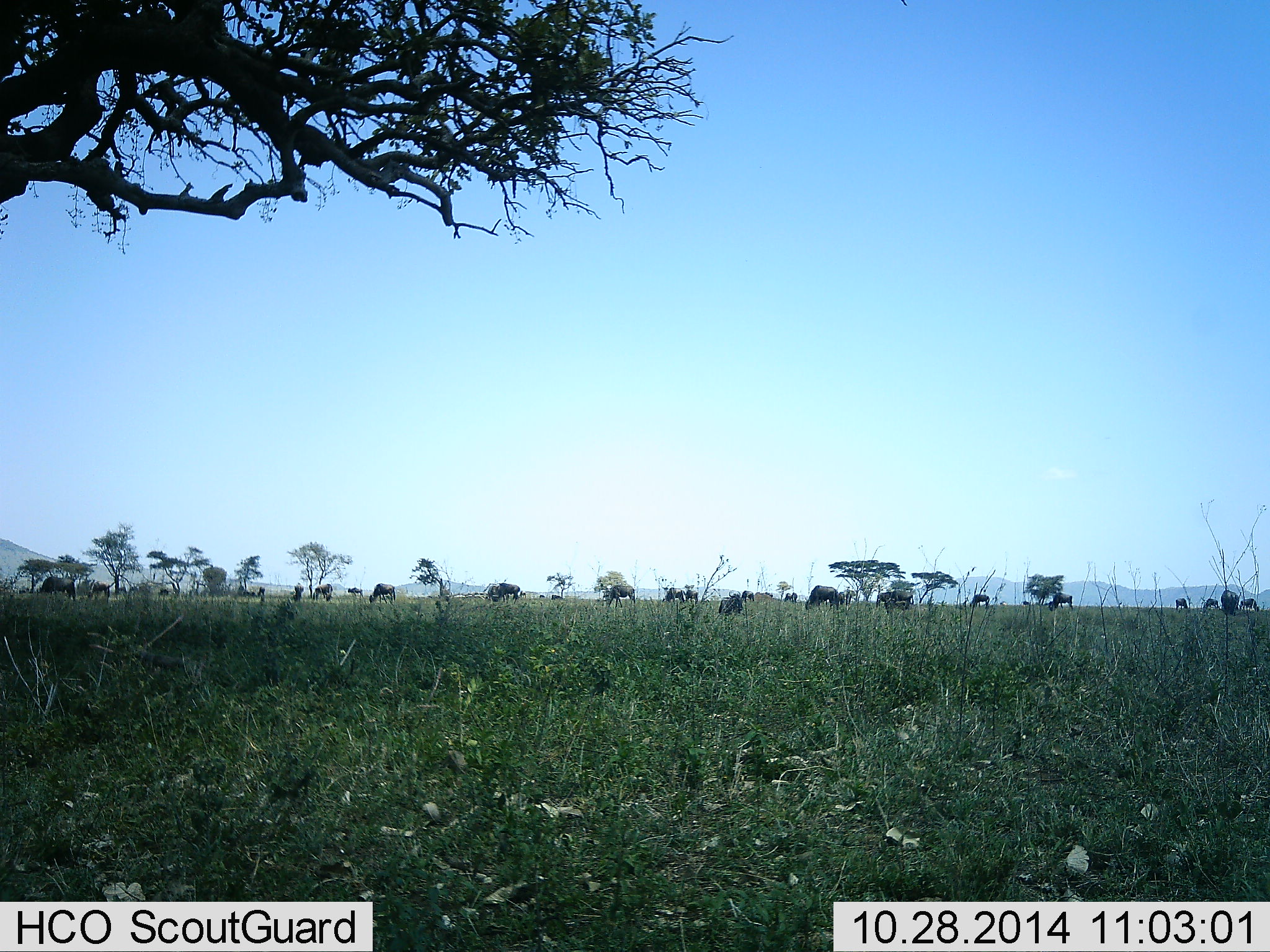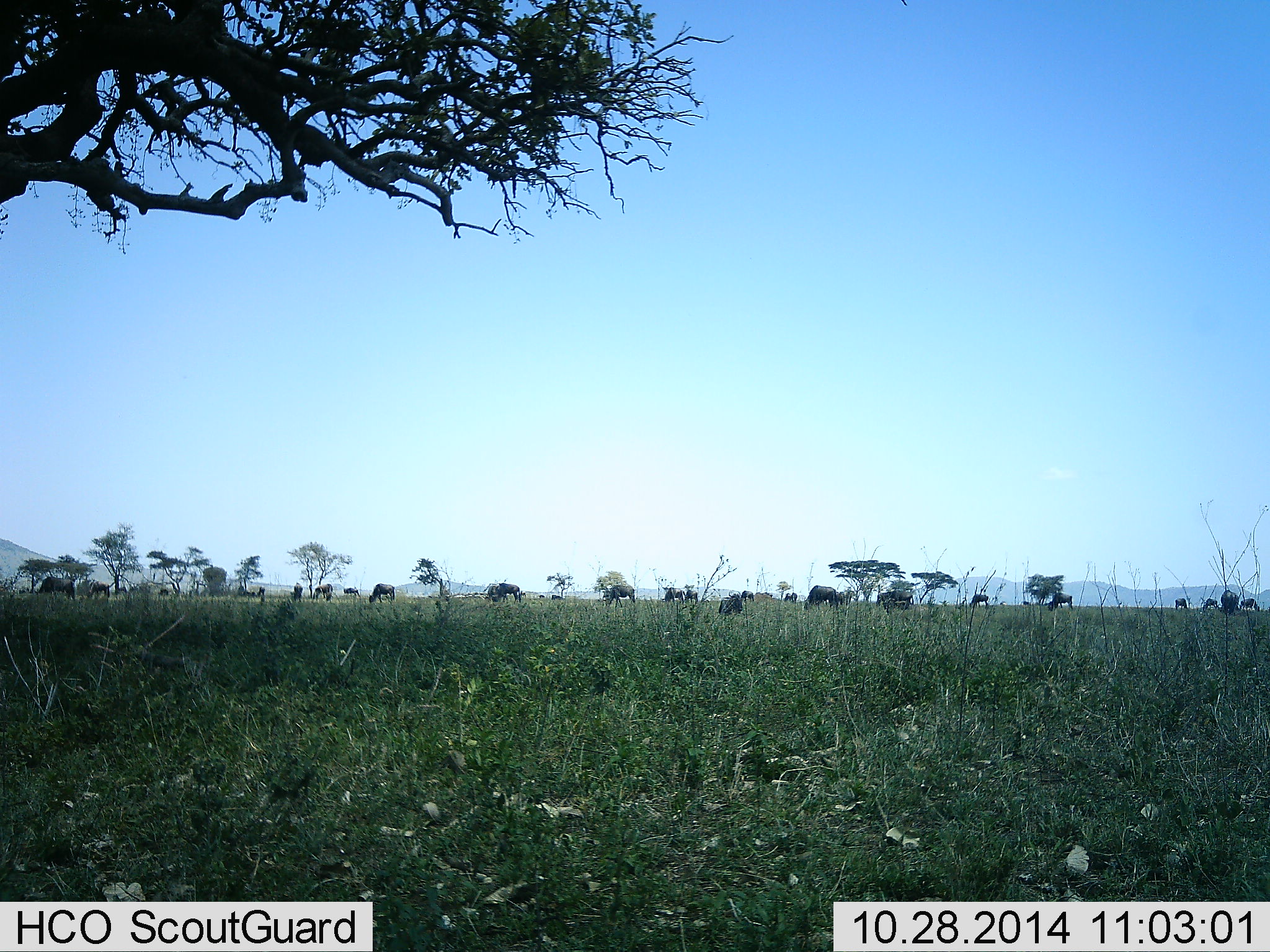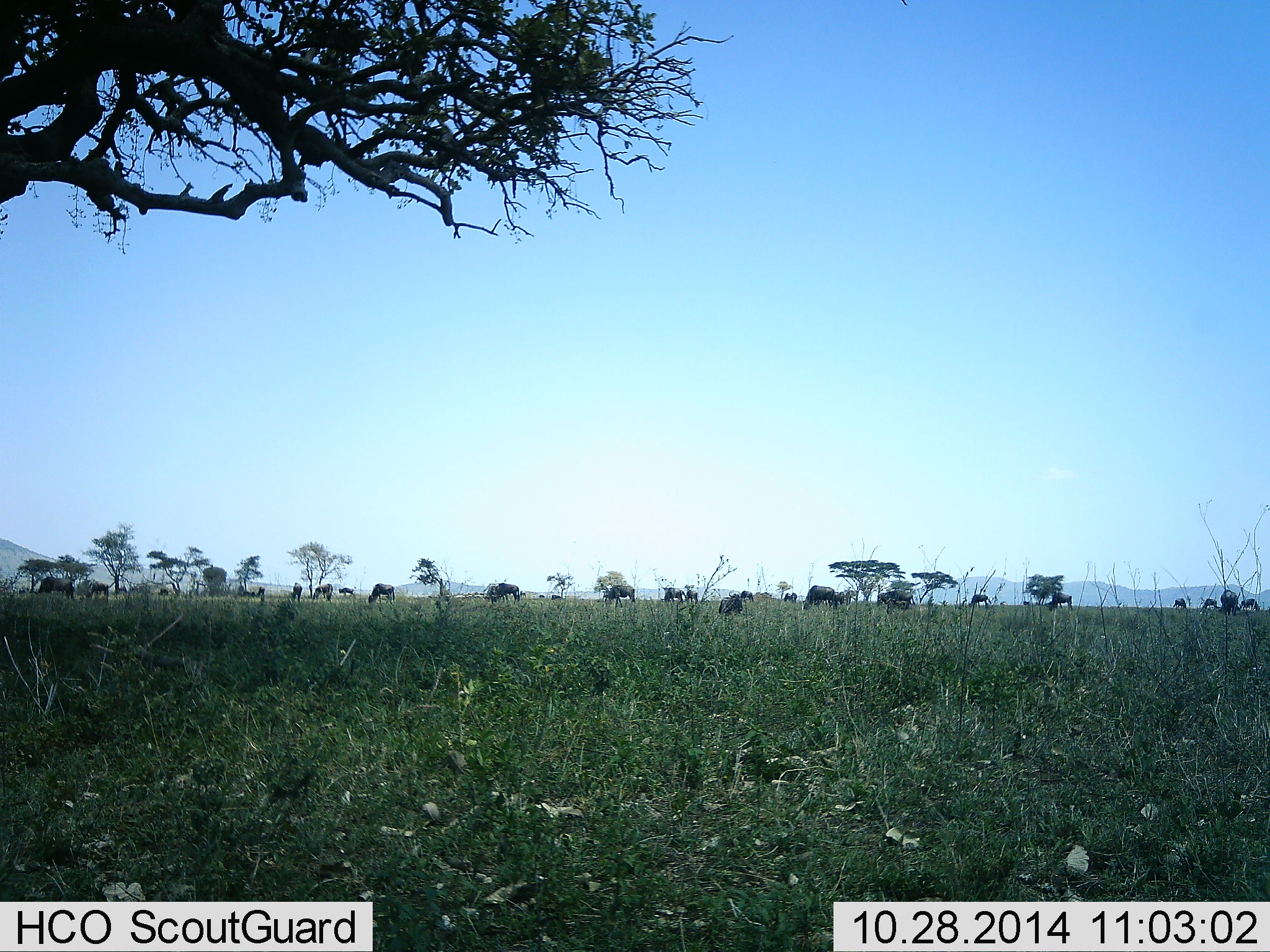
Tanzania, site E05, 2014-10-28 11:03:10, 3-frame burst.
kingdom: Animalia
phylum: Chordata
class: Mammalia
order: Artiodactyla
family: Bovidae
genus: Connochaetes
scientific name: Connochaetes taurinus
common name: blue wildebeest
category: wildebeest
Wildebeest (blue wildebeest) (Connochaetes taurinus), count 11-50. Behavior (volunteer vote fractions): standing 20%, resting 0%, moving 30%, interacting 0%. Young present (vote fraction): 0%. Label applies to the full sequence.